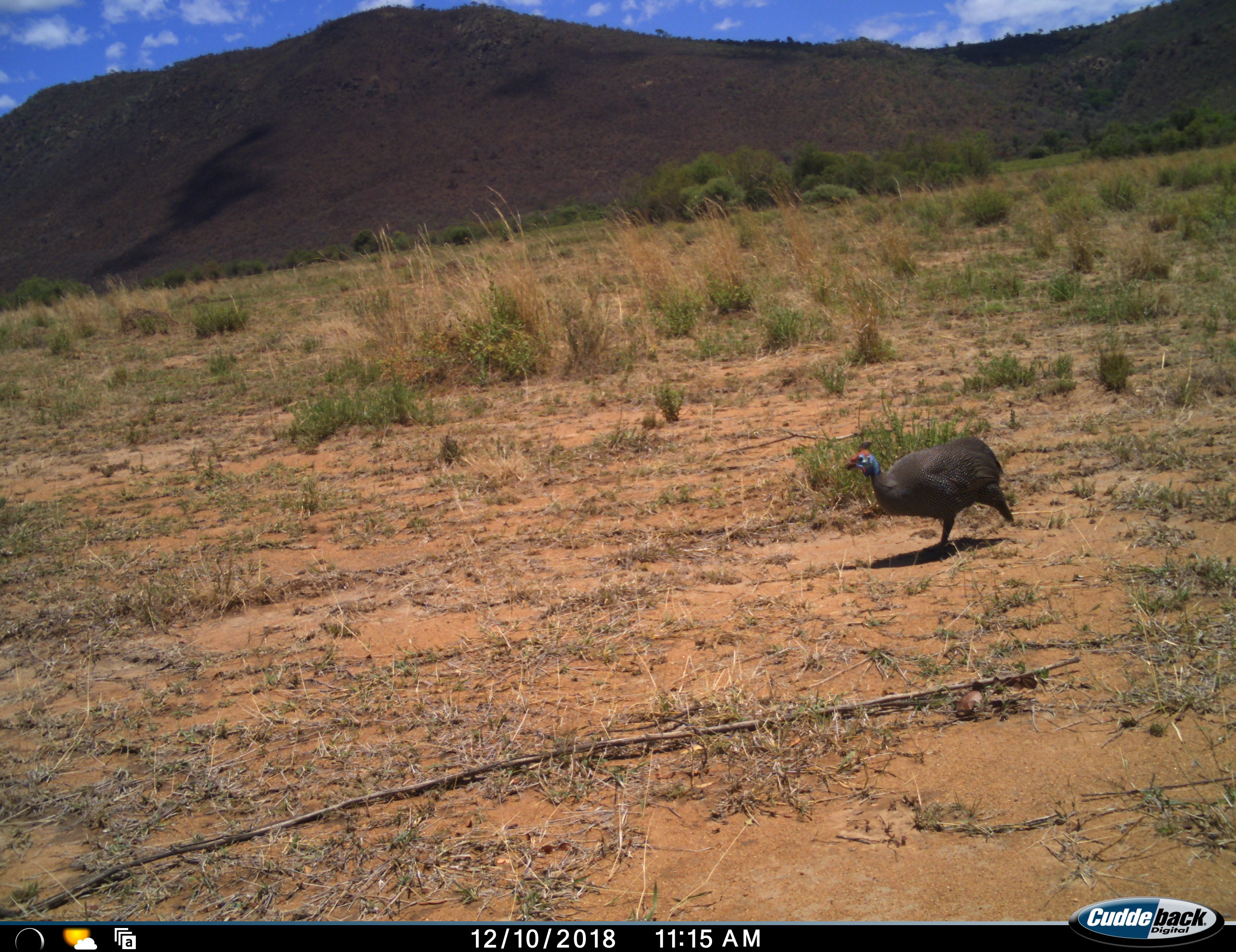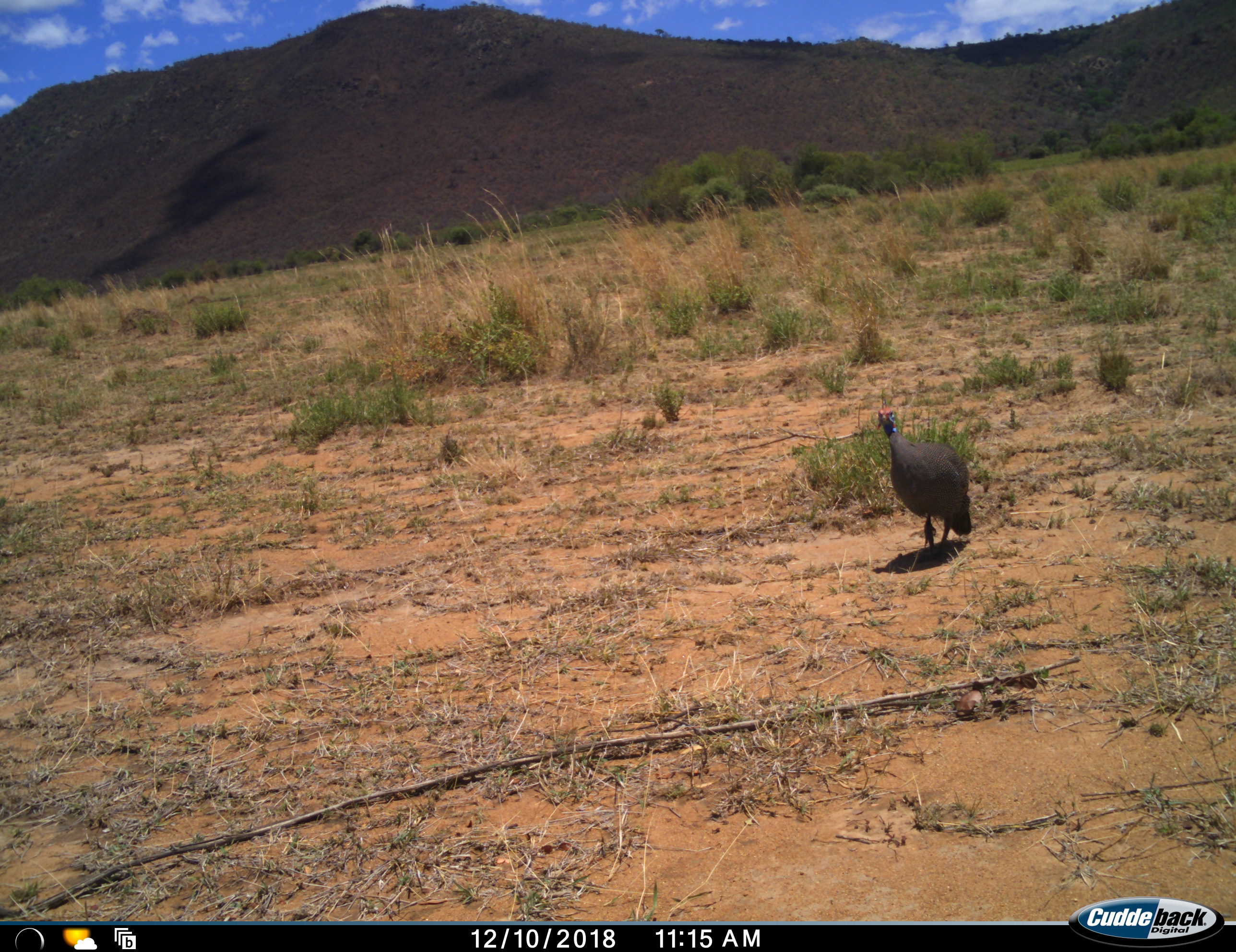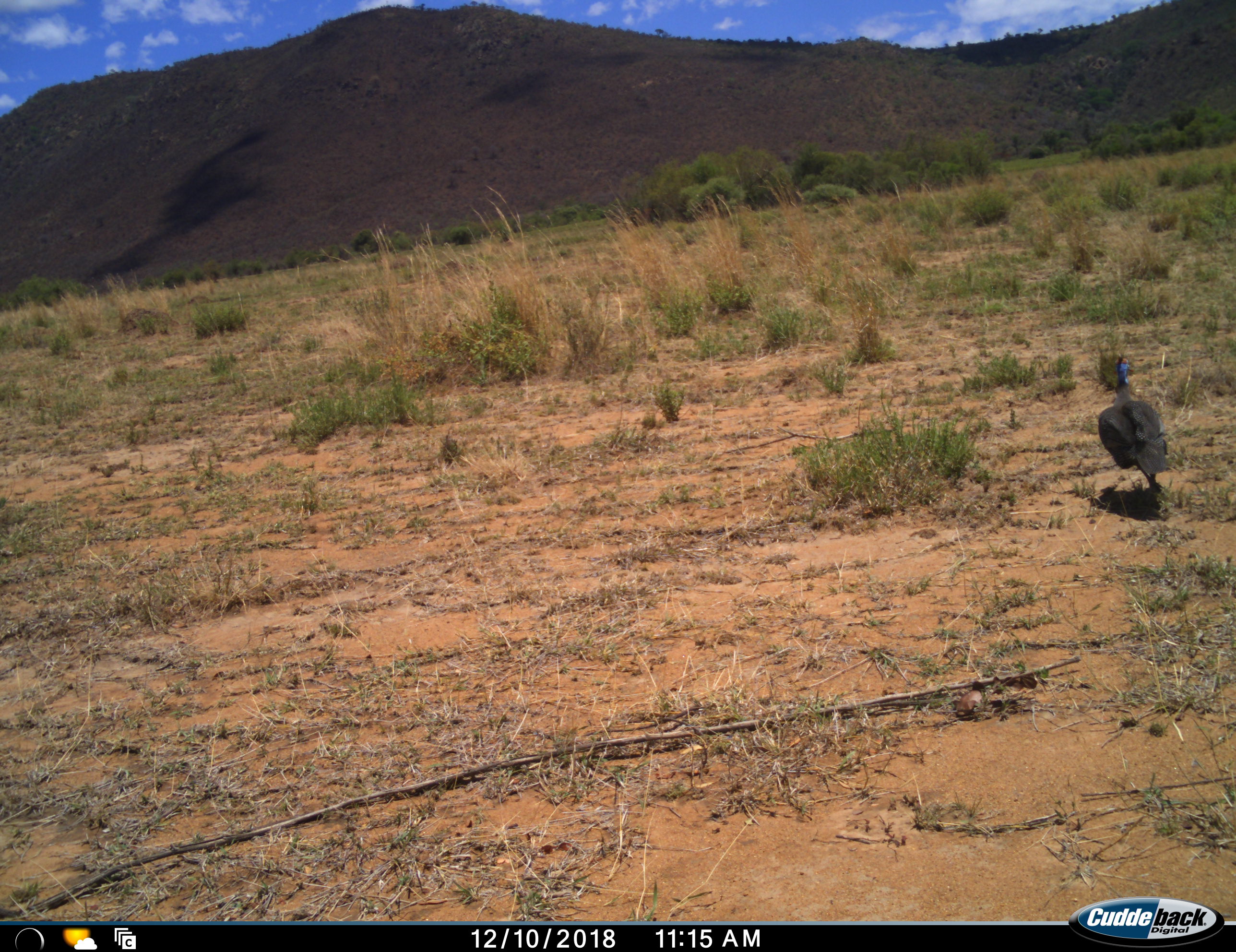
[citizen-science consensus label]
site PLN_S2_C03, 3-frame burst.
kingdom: Animalia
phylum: Chordata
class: Aves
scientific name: Aves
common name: bird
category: birdother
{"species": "birdother (bird) (Aves)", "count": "1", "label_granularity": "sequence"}